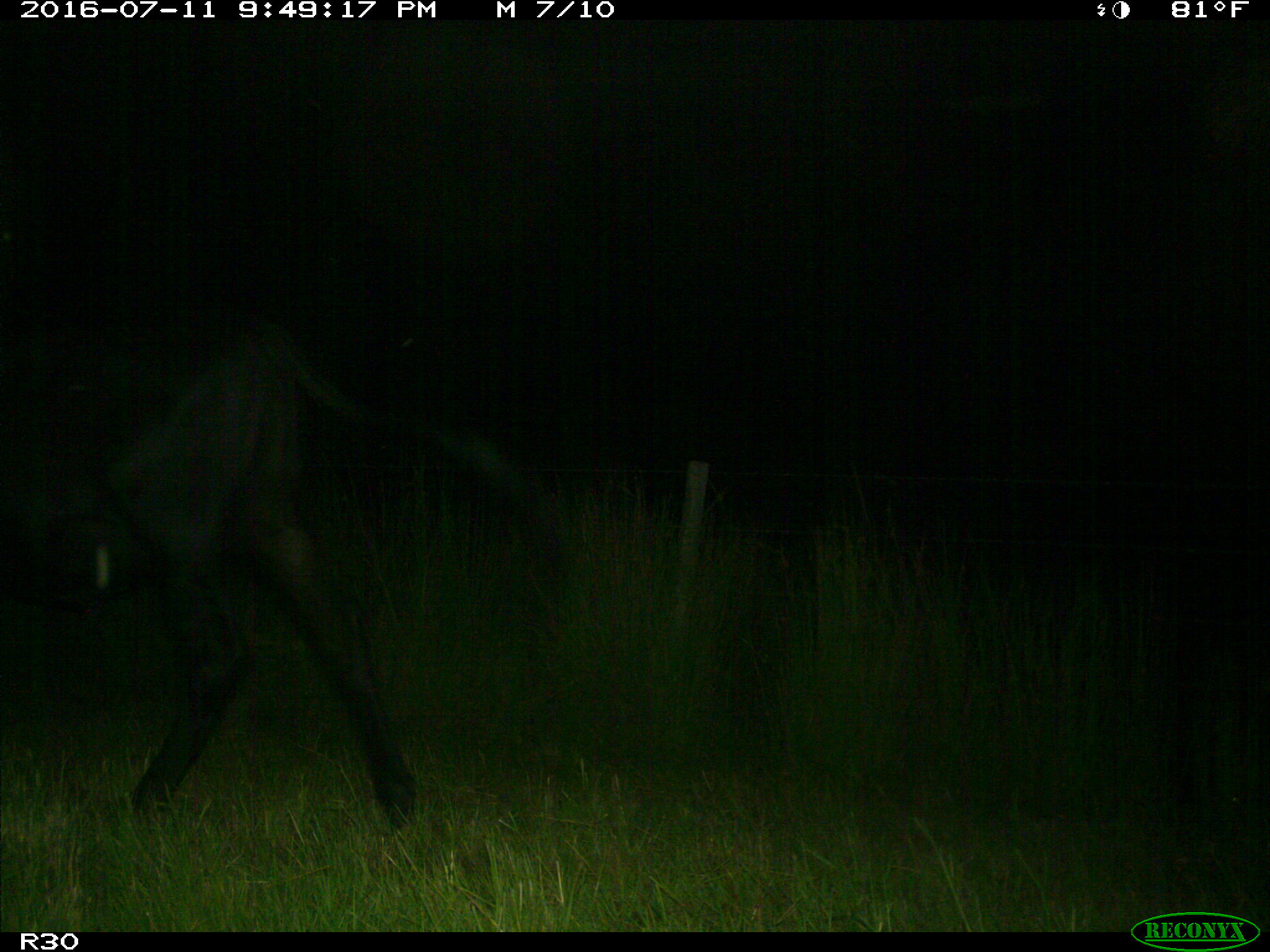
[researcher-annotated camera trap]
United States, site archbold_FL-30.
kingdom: Animalia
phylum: Chordata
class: Mammalia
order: Artiodactyla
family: Bovidae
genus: Bos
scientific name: Bos taurus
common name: domestic cow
Bos taurus (domestic cow).